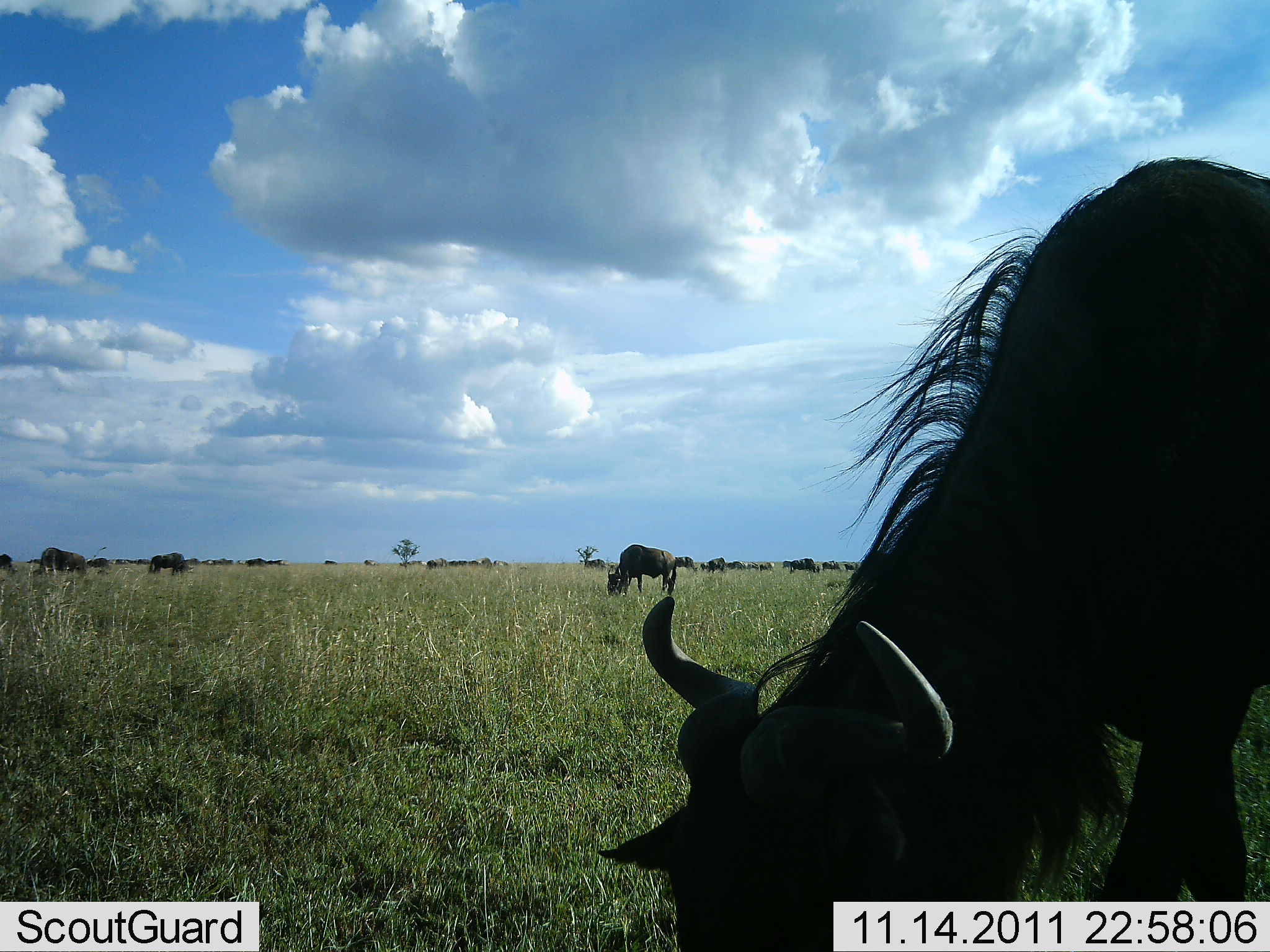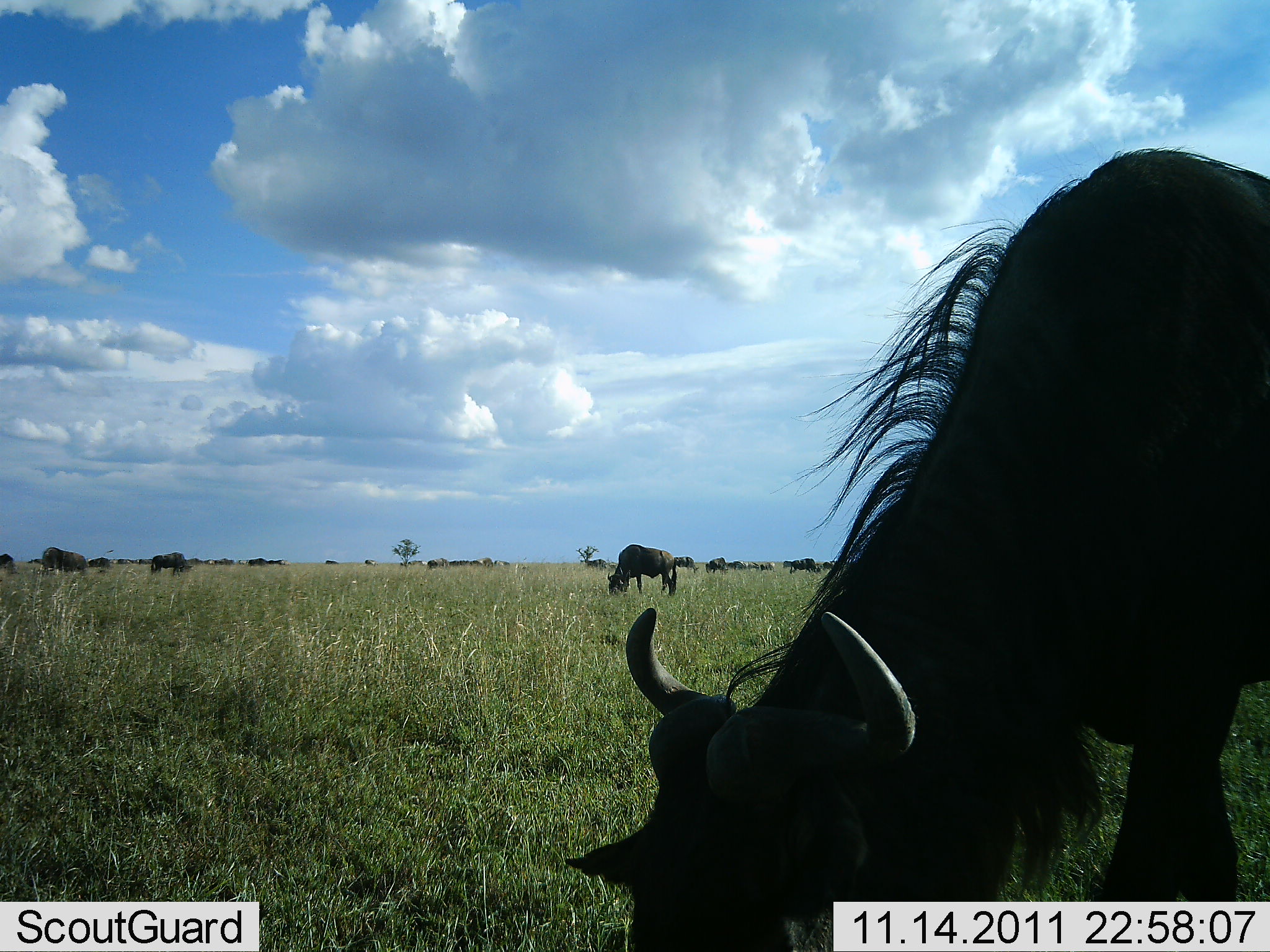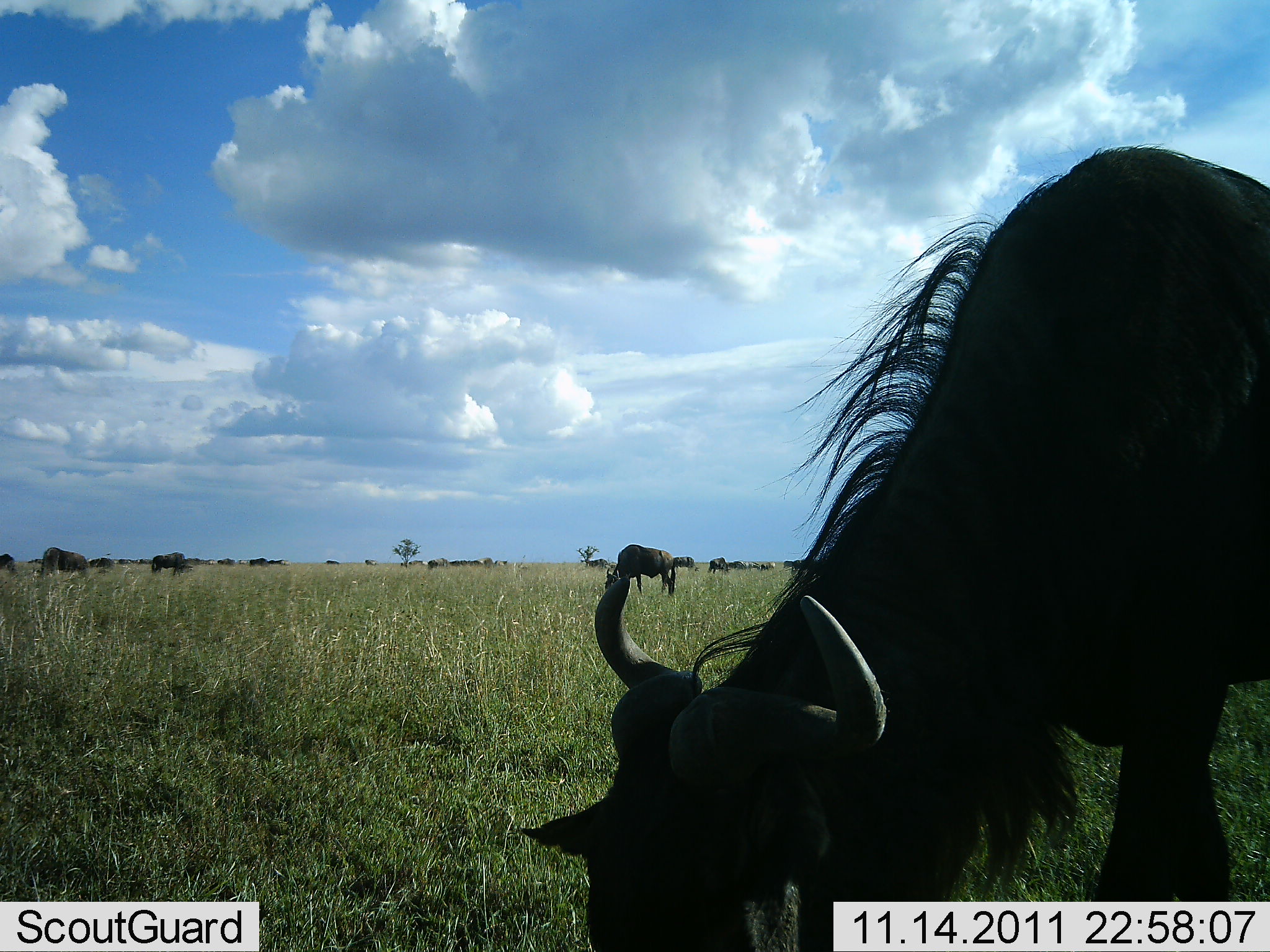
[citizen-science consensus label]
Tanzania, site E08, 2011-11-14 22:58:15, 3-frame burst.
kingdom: Animalia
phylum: Chordata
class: Mammalia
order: Artiodactyla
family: Bovidae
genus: Connochaetes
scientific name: Connochaetes taurinus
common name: blue wildebeest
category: wildebeest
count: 11-50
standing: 58%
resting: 0%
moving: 8%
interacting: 0%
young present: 0%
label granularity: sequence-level